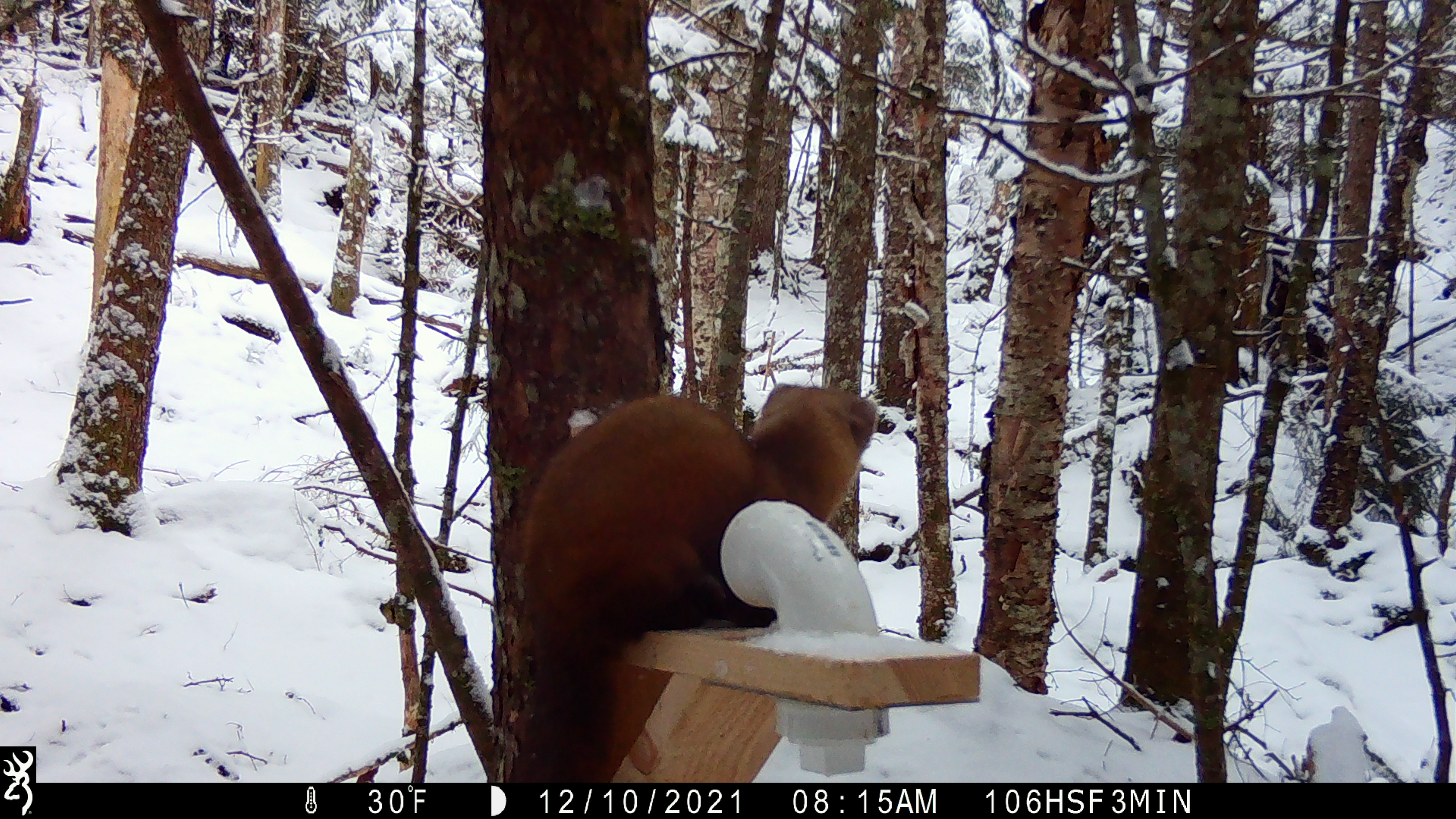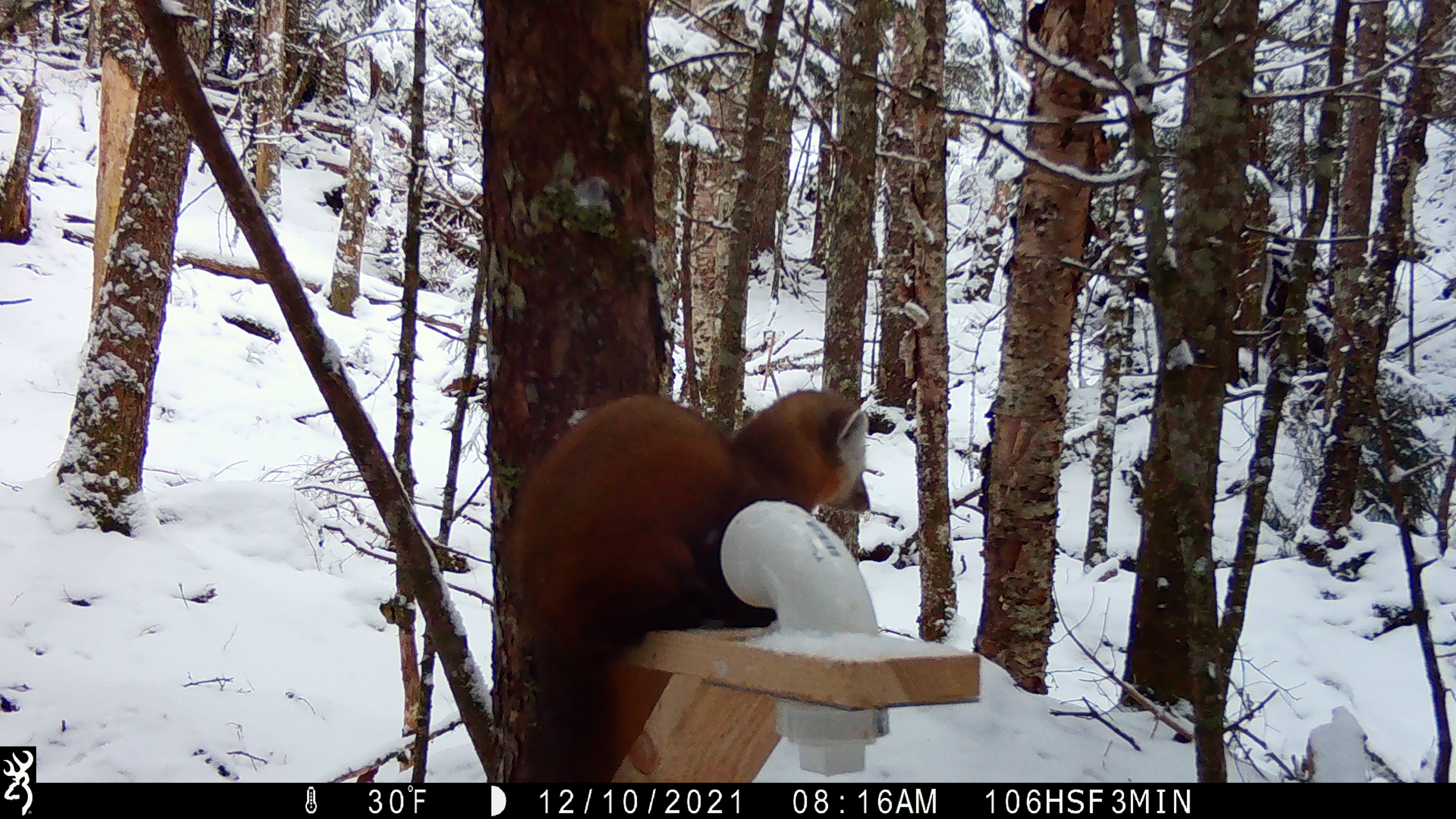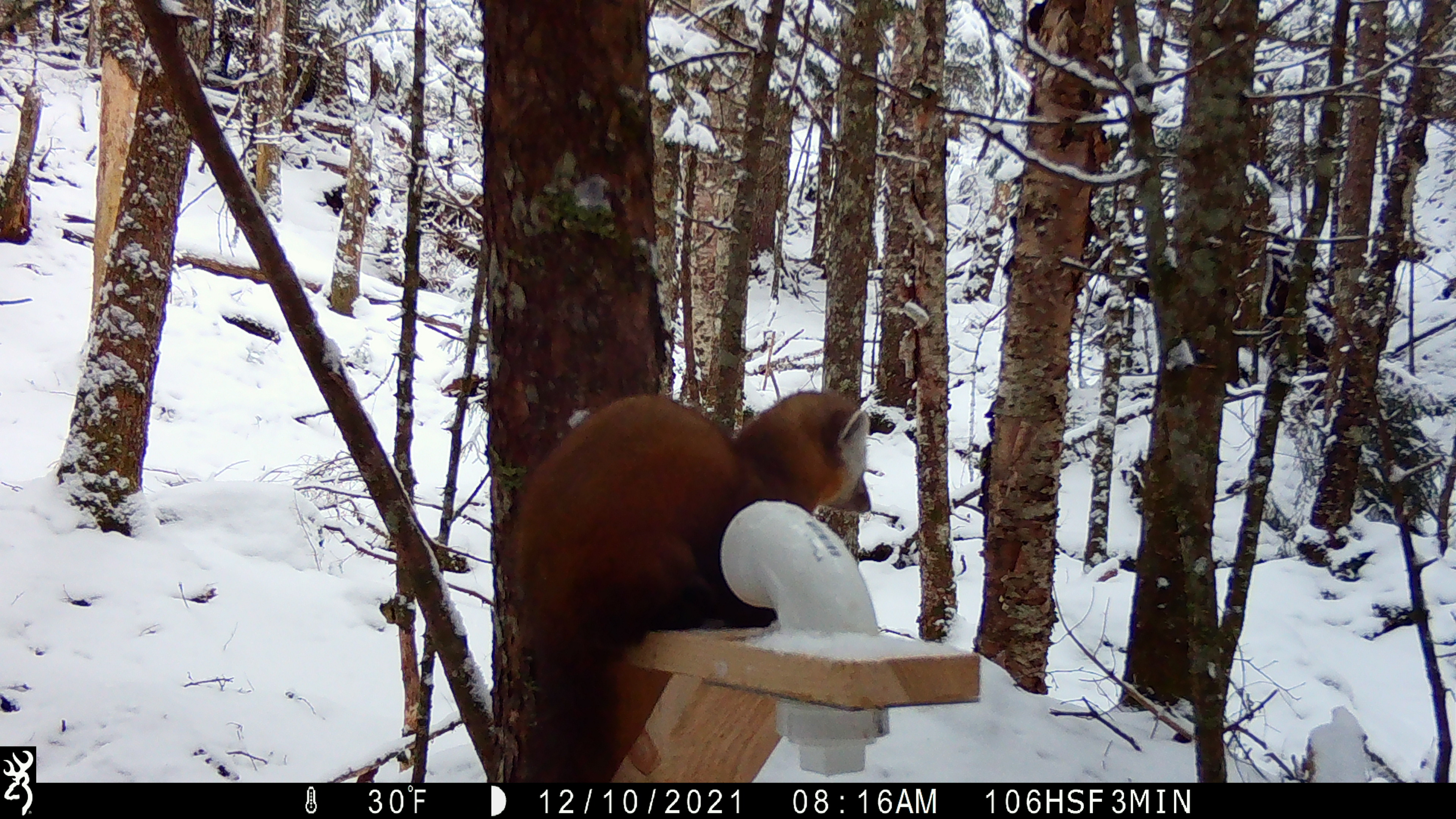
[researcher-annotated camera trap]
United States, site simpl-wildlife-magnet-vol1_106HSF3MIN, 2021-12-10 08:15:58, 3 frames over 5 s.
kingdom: Animalia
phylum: Chordata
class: Mammalia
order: Carnivora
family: Mustelidae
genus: Martes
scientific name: Martes americana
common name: american marten